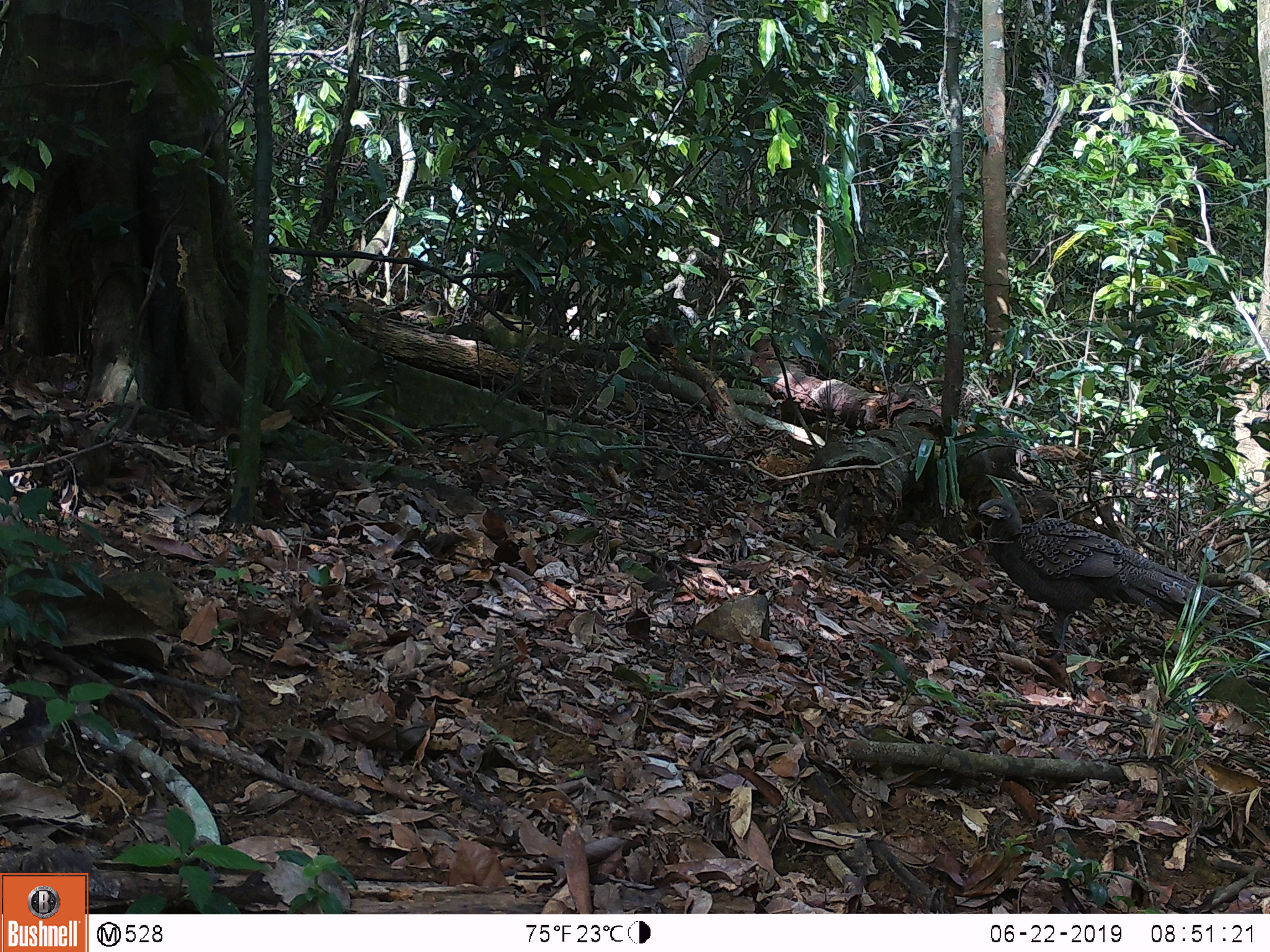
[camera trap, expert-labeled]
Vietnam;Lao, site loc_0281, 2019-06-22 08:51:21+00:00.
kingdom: Animalia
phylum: Chordata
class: Aves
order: Galliformes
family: Phasianidae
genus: Polyplectron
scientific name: Polyplectron bicalcaratum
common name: gray peacock-pheasant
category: grey peacock pheasant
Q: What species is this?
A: Grey peacock pheasant (gray peacock-pheasant) (Polyplectron bicalcaratum).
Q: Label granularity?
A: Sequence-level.